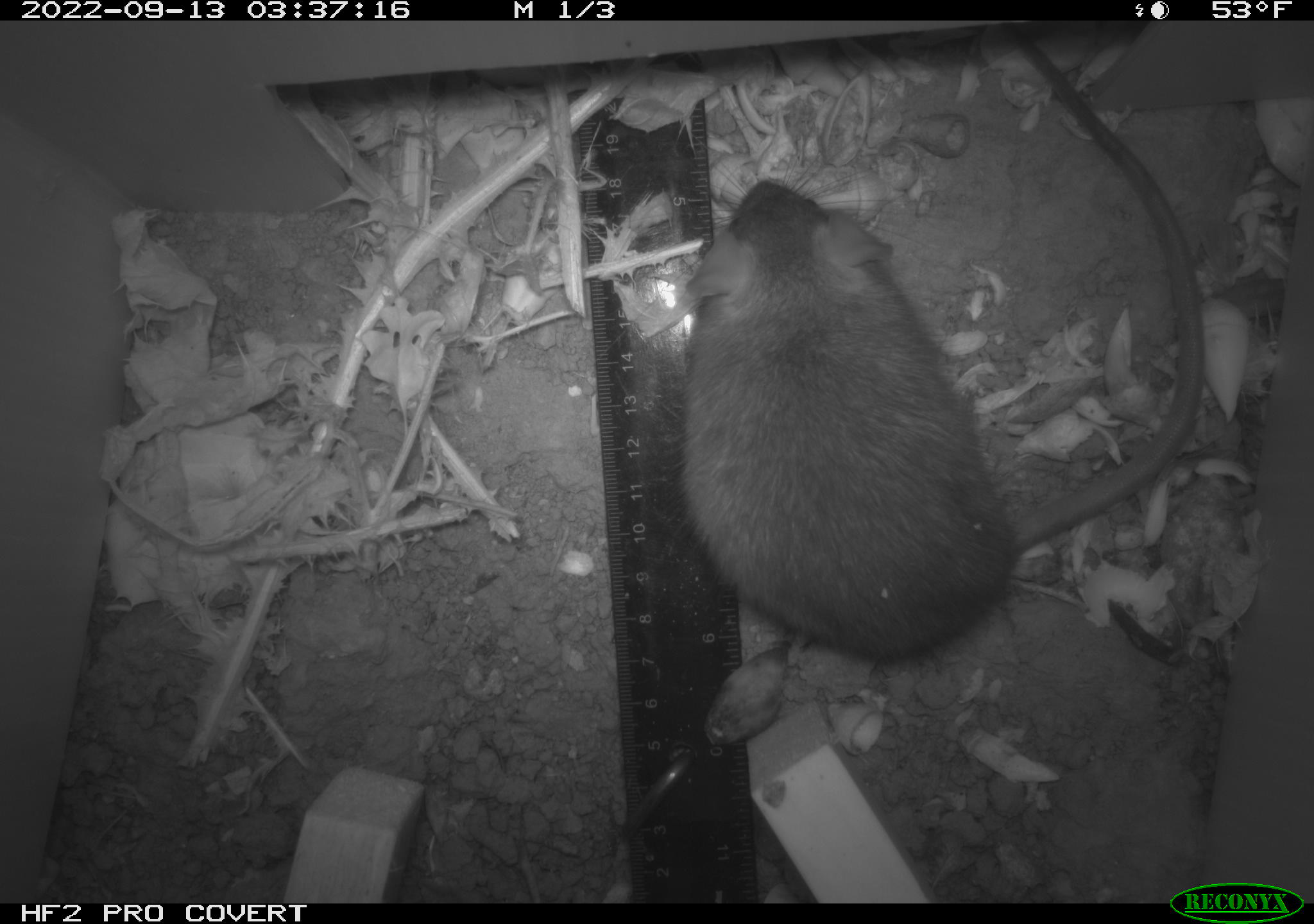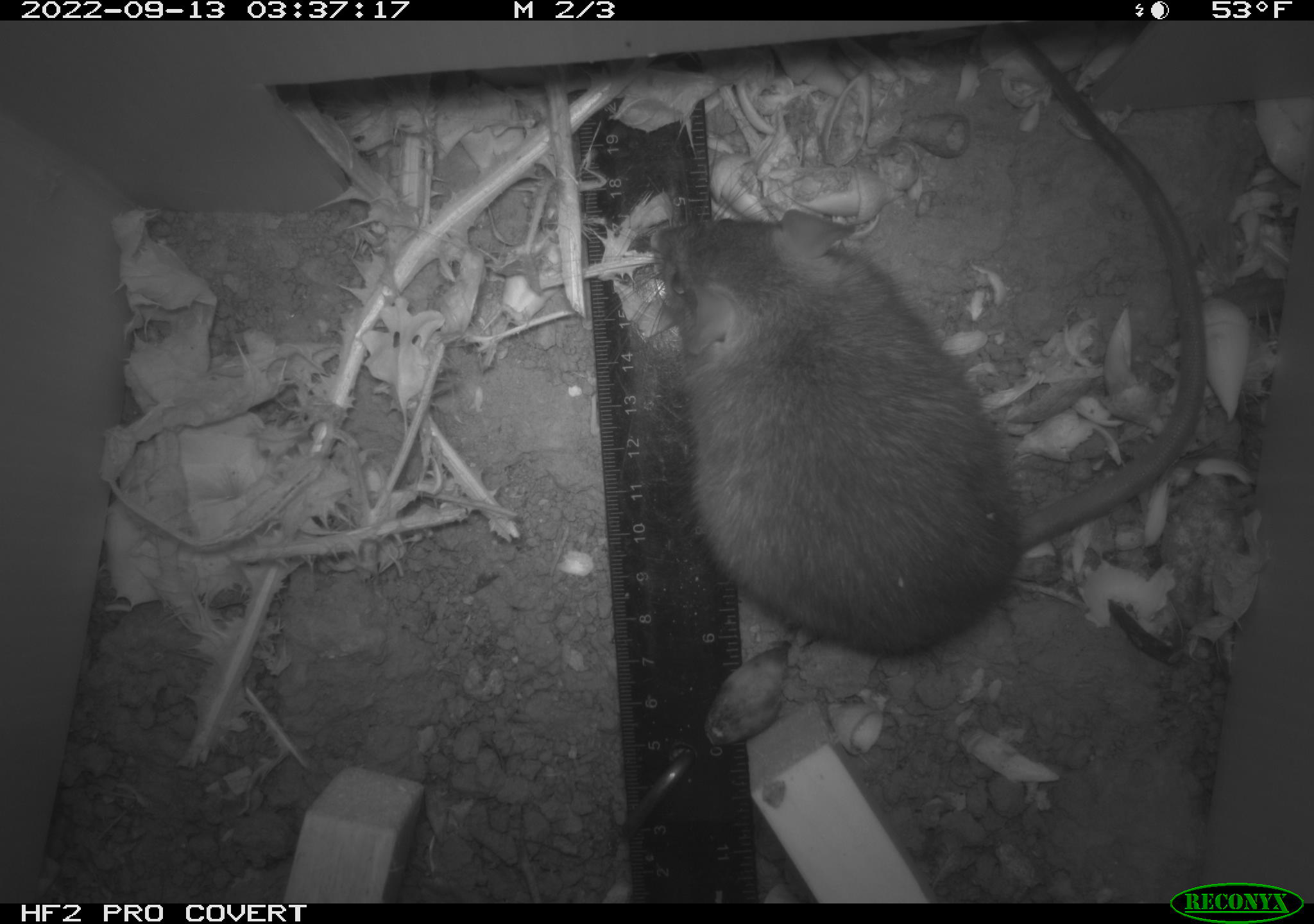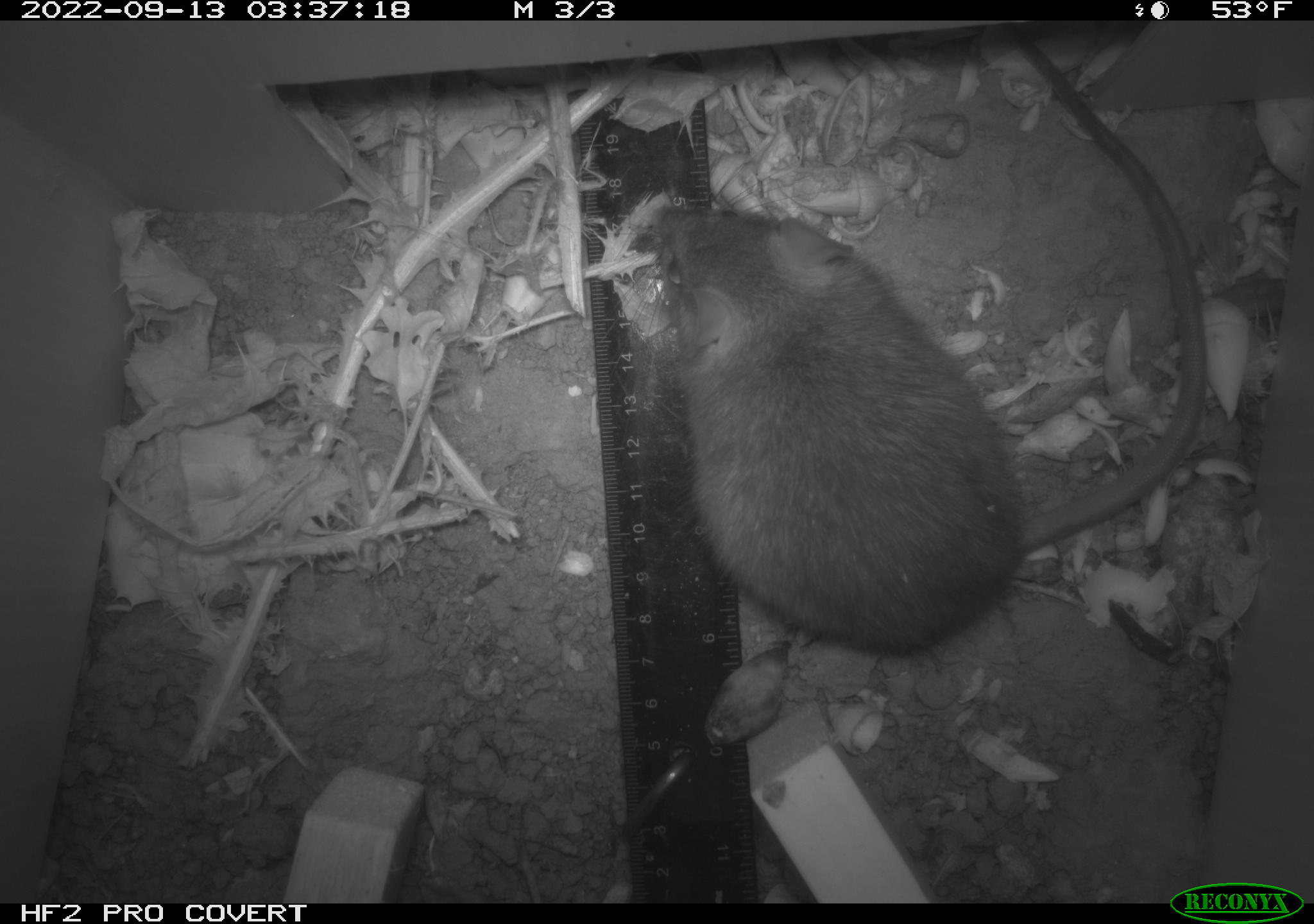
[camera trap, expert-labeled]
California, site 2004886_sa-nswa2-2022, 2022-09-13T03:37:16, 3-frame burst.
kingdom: Animalia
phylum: Chordata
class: Mammalia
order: Rodentia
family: Muridae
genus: Rattus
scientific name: Rattus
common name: rat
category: rattus species